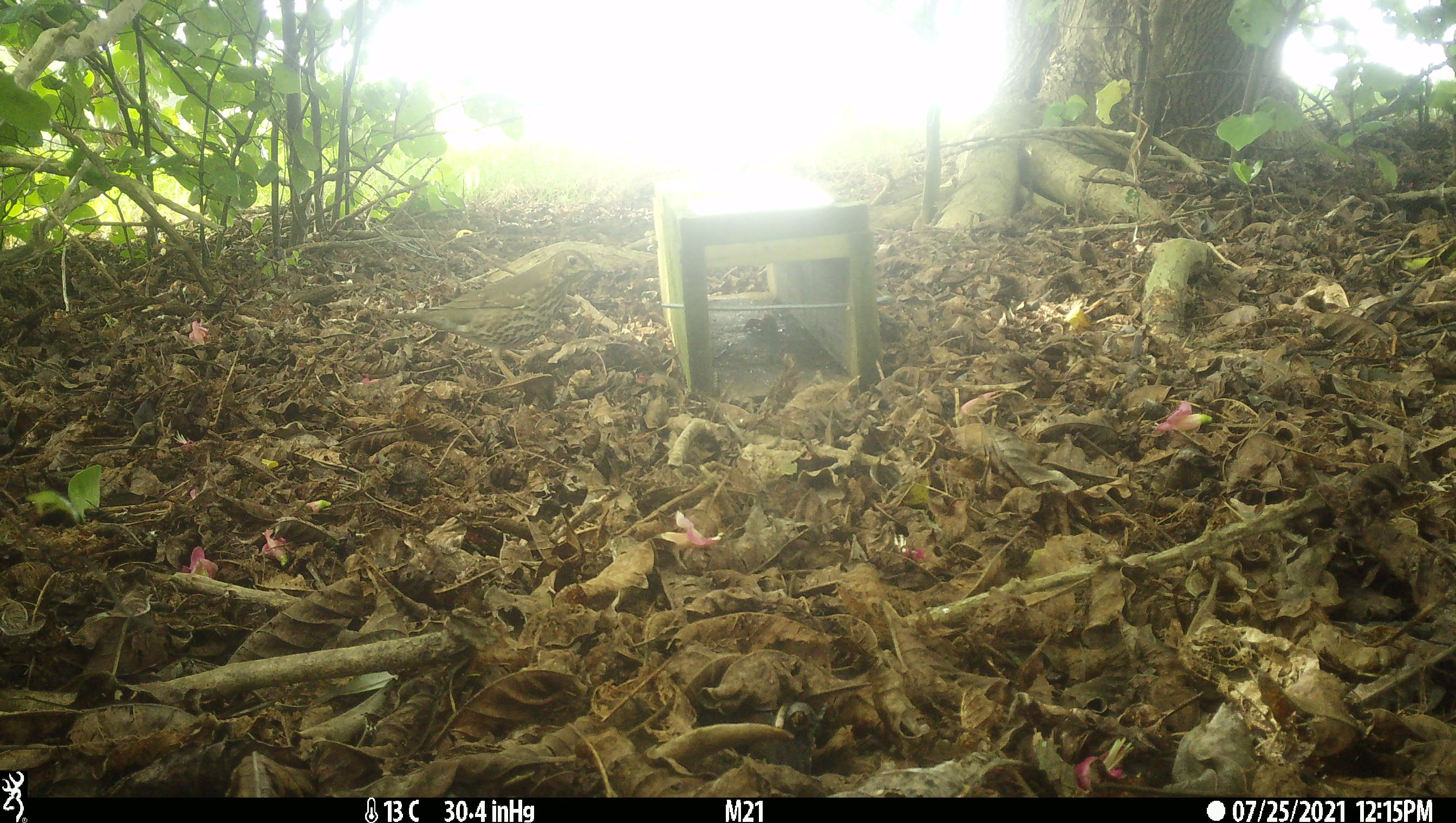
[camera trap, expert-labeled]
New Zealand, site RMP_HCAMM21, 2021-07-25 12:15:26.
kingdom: Animalia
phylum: Chordata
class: Aves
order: Passeriformes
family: Turdidae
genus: Turdus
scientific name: Turdus philomelos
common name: song thrush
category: thrush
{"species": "thrush (song thrush) (Turdus philomelos)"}